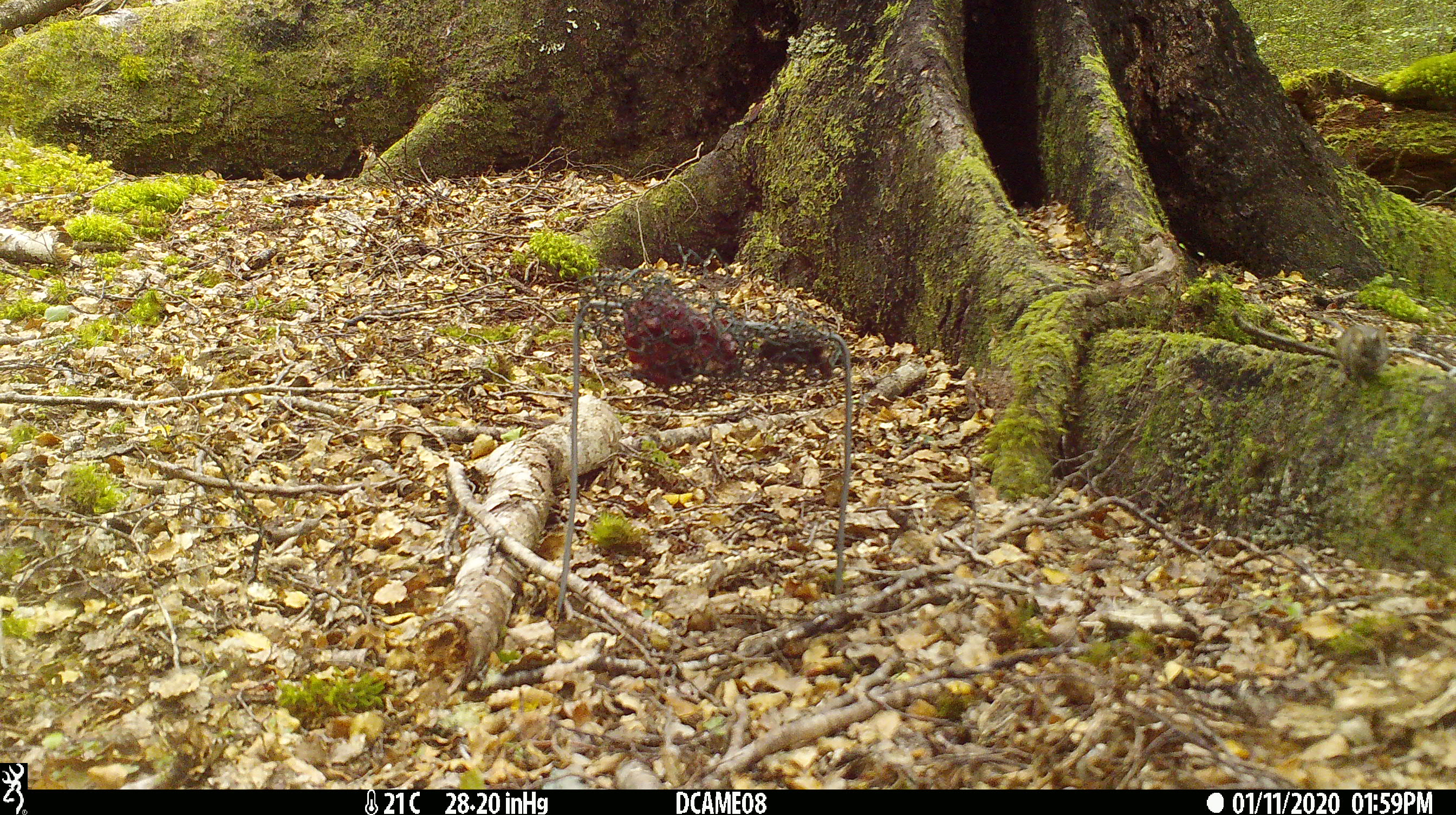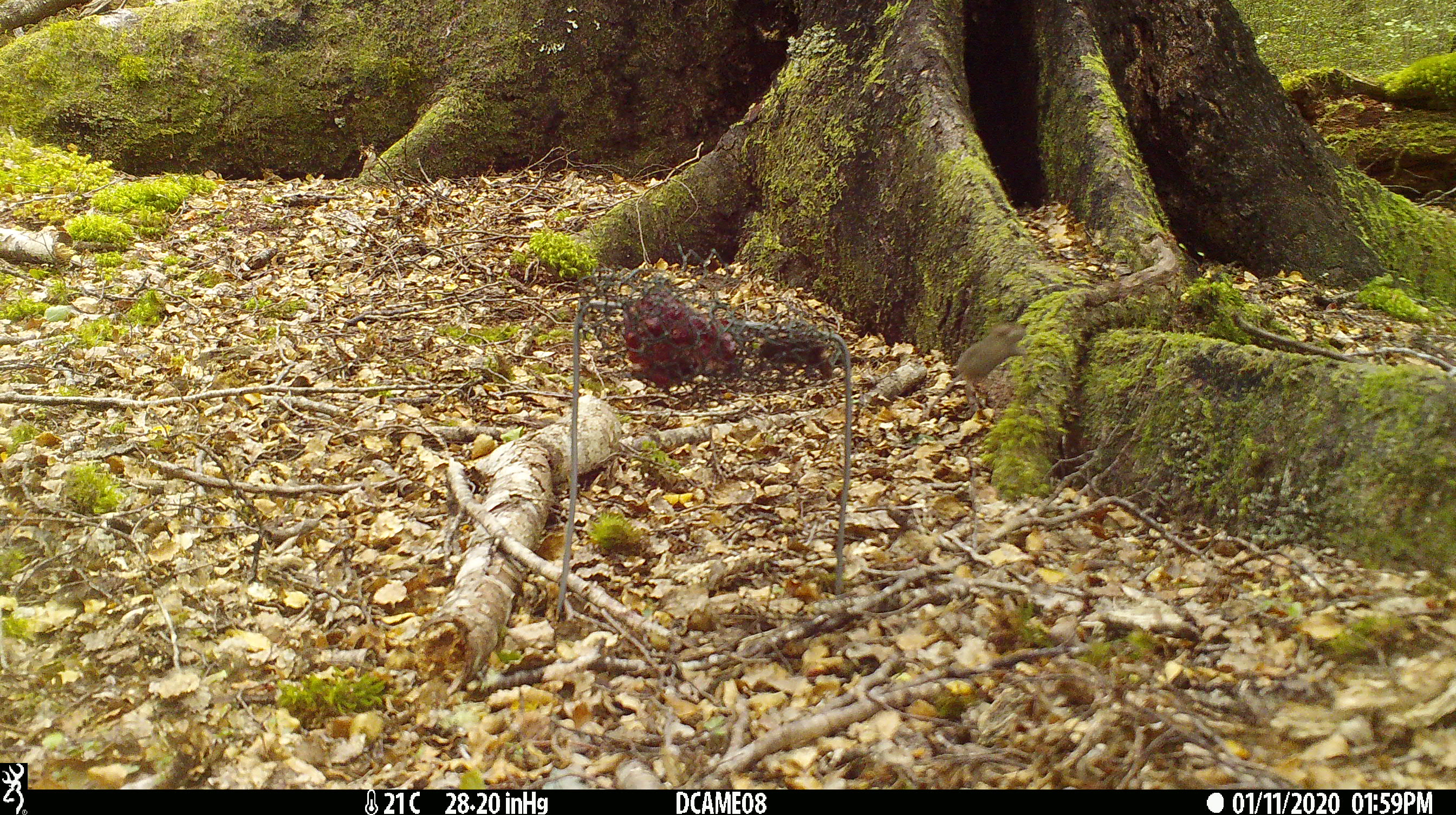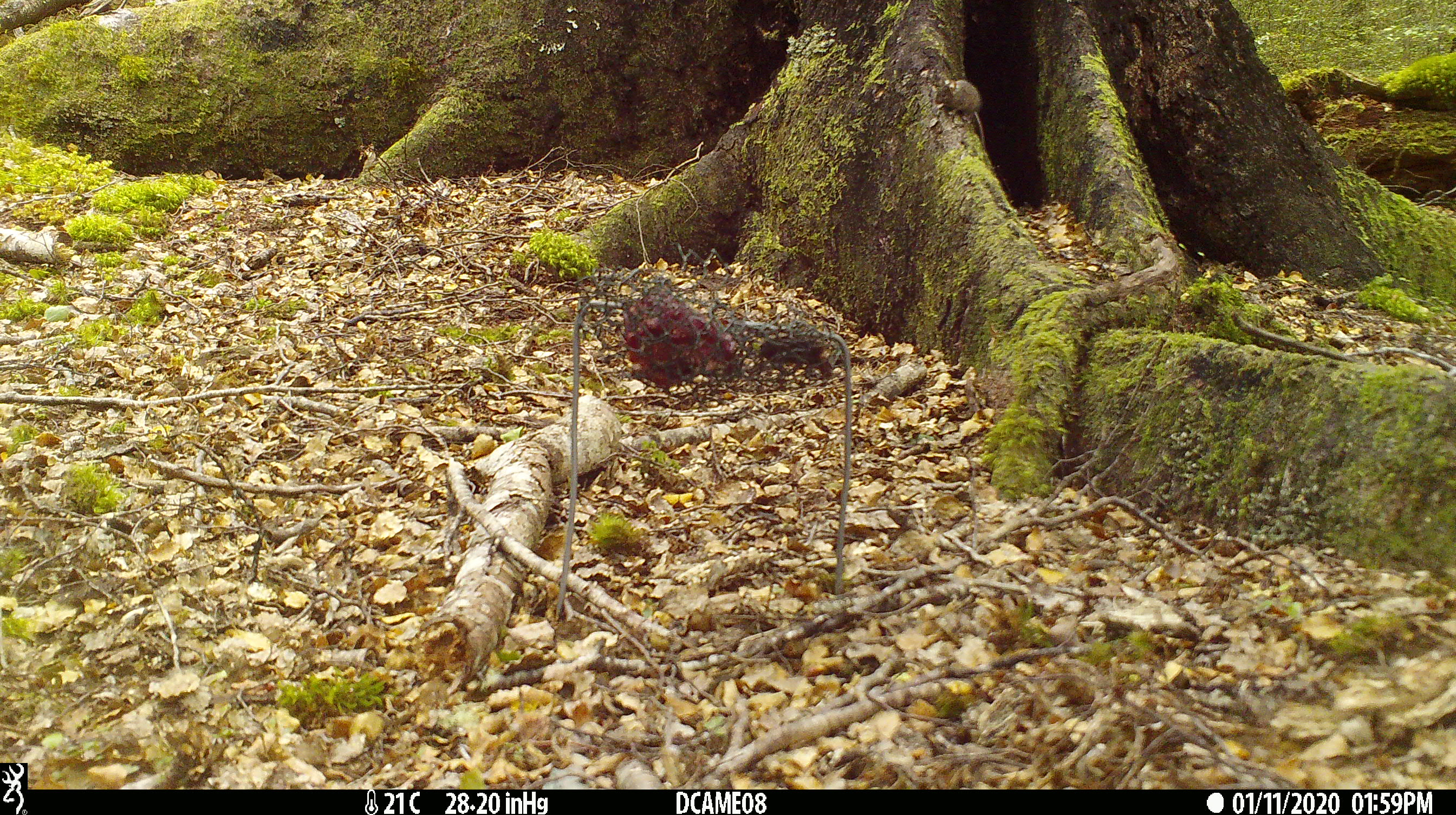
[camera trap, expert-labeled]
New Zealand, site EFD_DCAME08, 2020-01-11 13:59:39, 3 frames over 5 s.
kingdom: Animalia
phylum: Chordata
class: Mammalia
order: Rodentia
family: Muridae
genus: Mus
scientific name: Mus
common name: mouse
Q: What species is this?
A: Mouse (Mus).